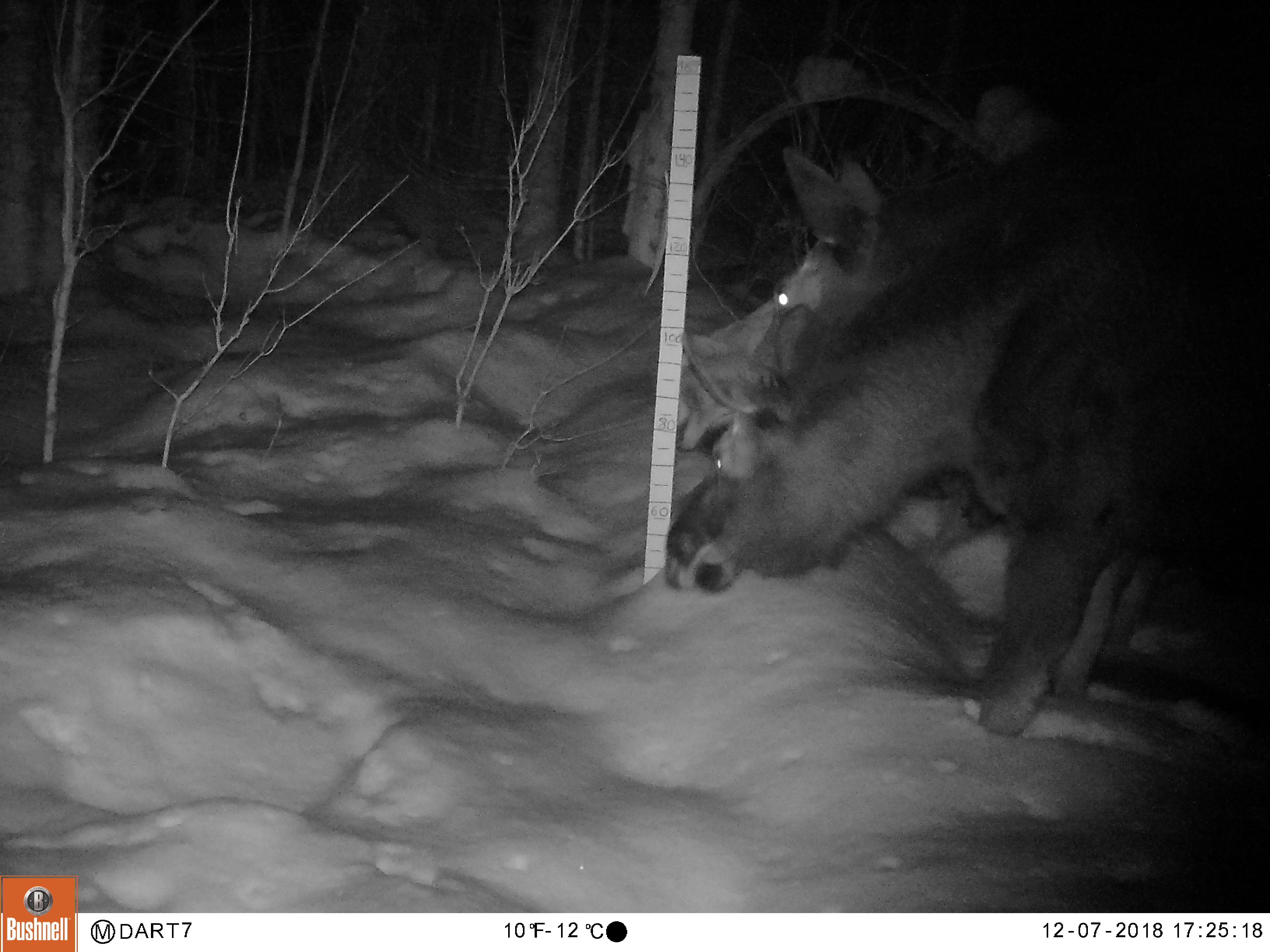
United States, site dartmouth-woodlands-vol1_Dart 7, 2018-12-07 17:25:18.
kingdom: Animalia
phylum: Chordata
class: Mammalia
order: Artiodactyla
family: Cervidae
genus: Alces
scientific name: Alces alces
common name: moose